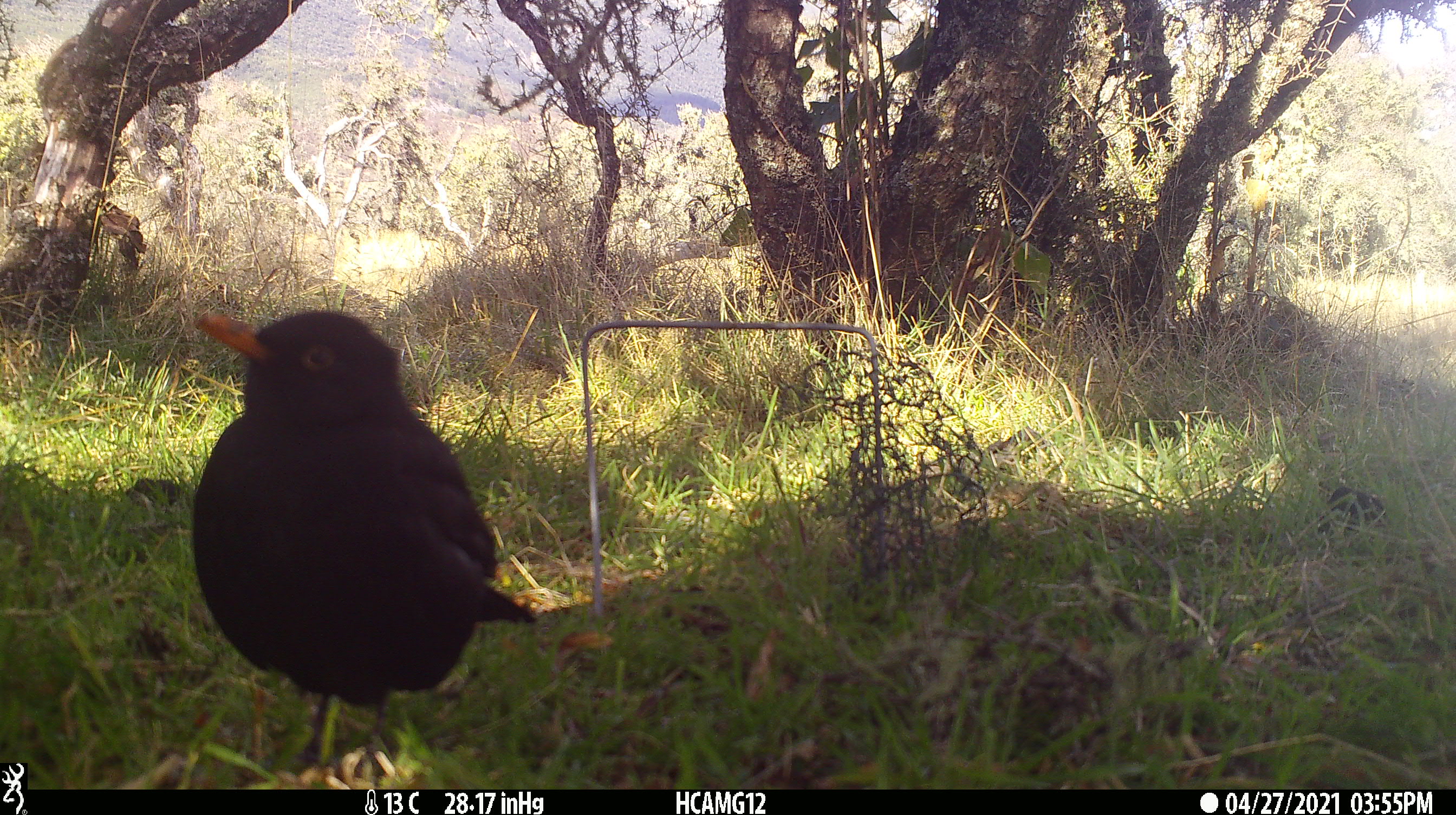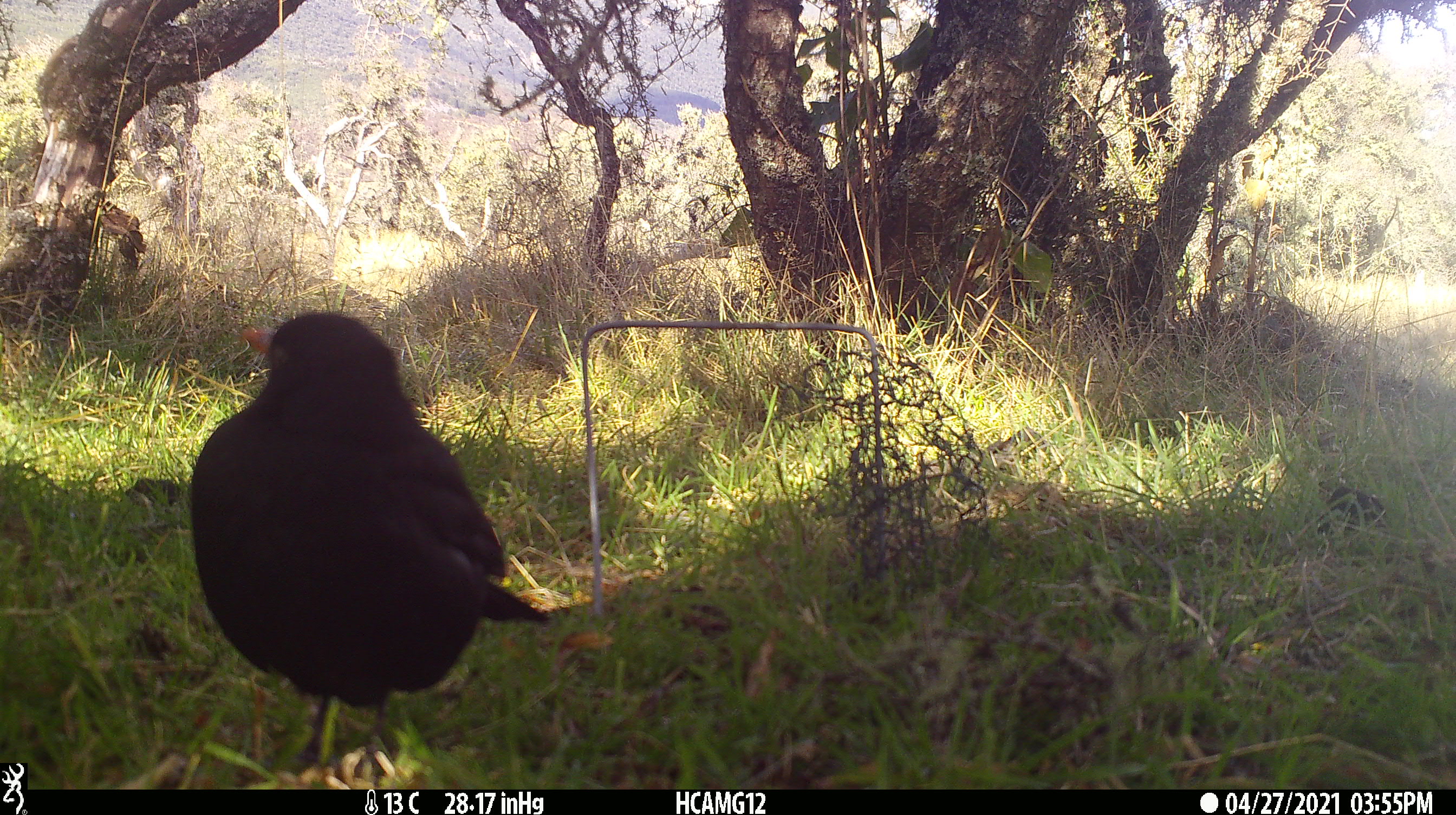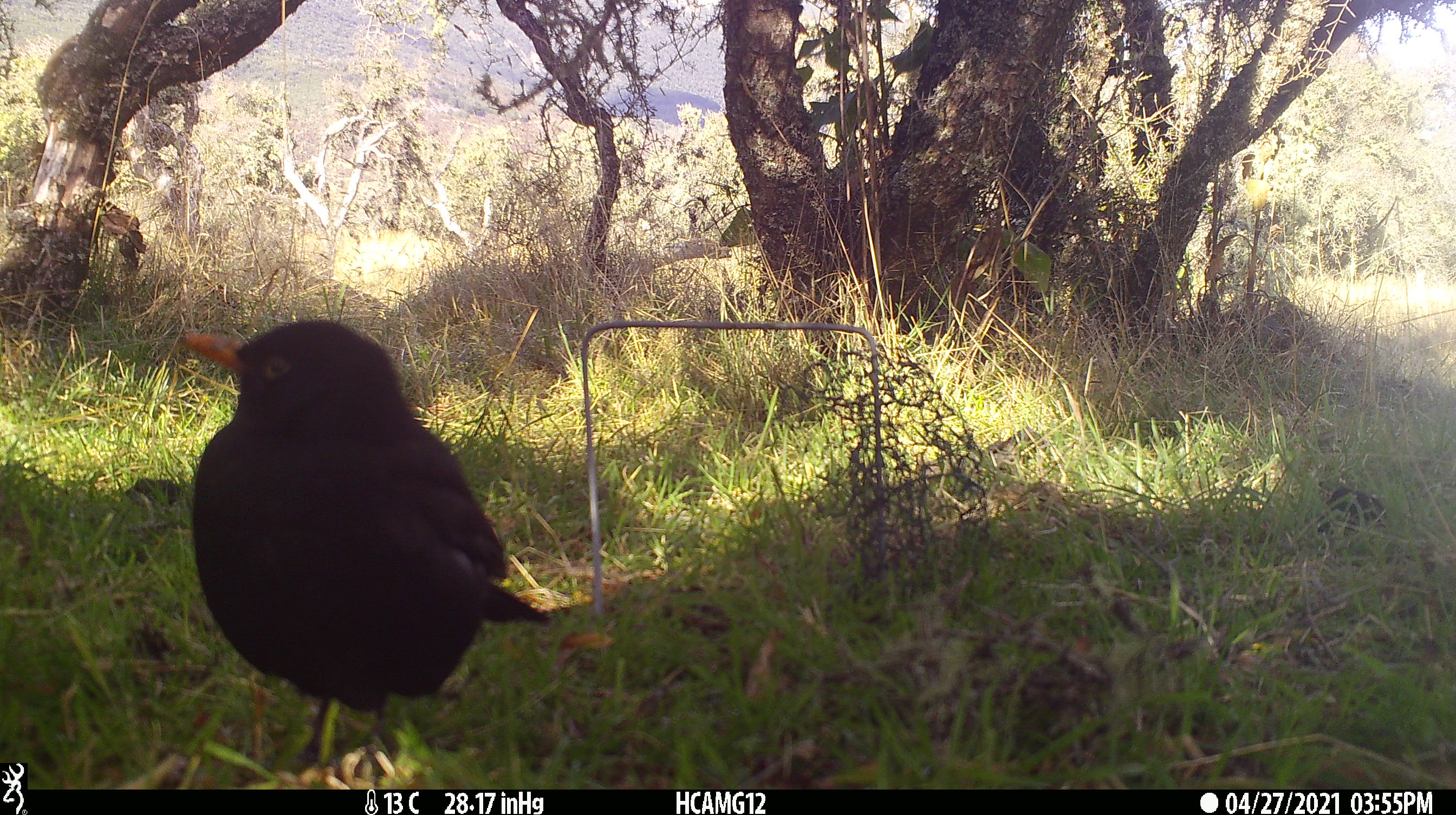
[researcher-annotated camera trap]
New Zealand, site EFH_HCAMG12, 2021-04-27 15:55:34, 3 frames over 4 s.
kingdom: Animalia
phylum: Chordata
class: Aves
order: Passeriformes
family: Turdidae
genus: Turdus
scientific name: Turdus merula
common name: eurasian blackbird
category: blackbird